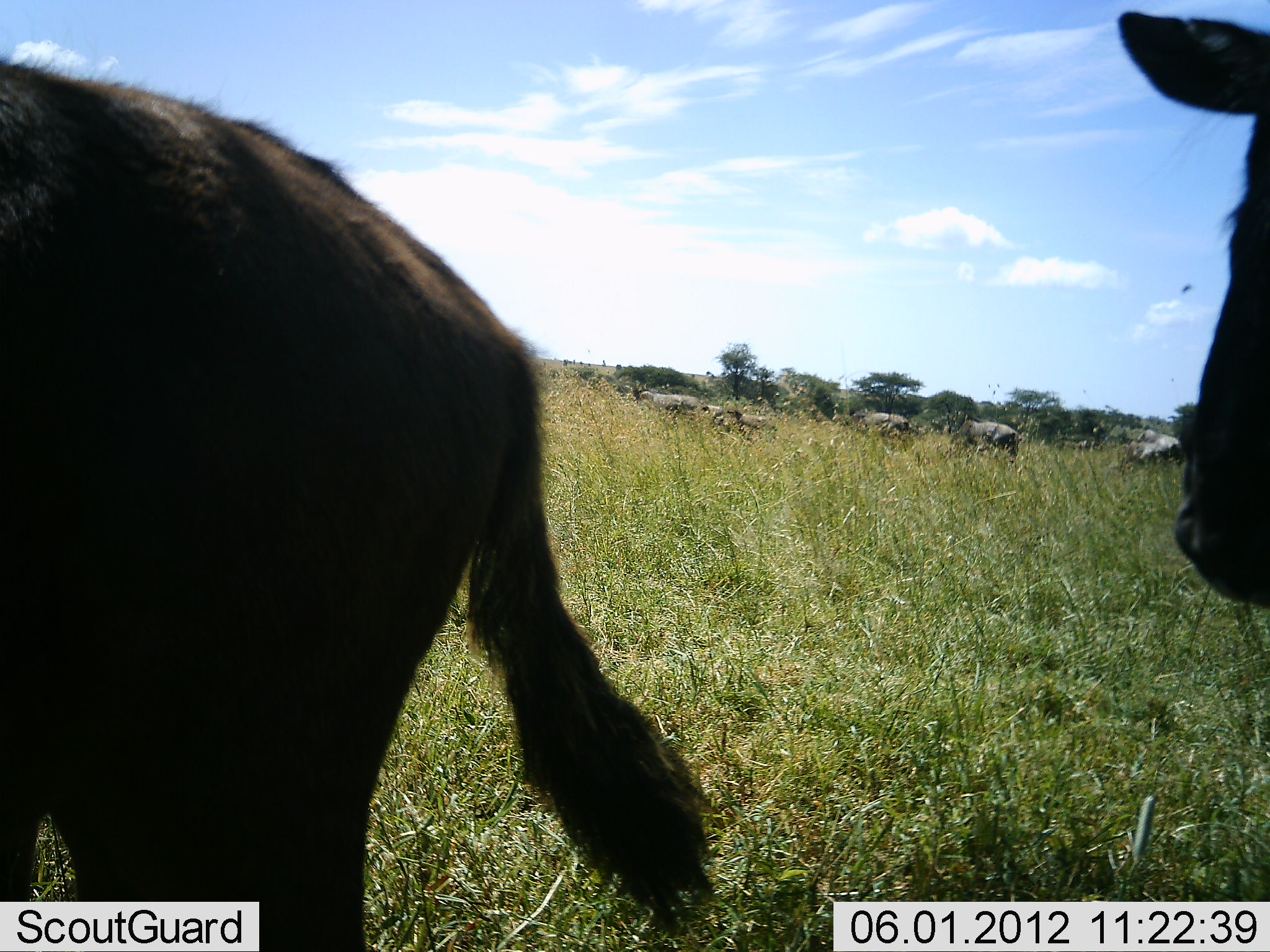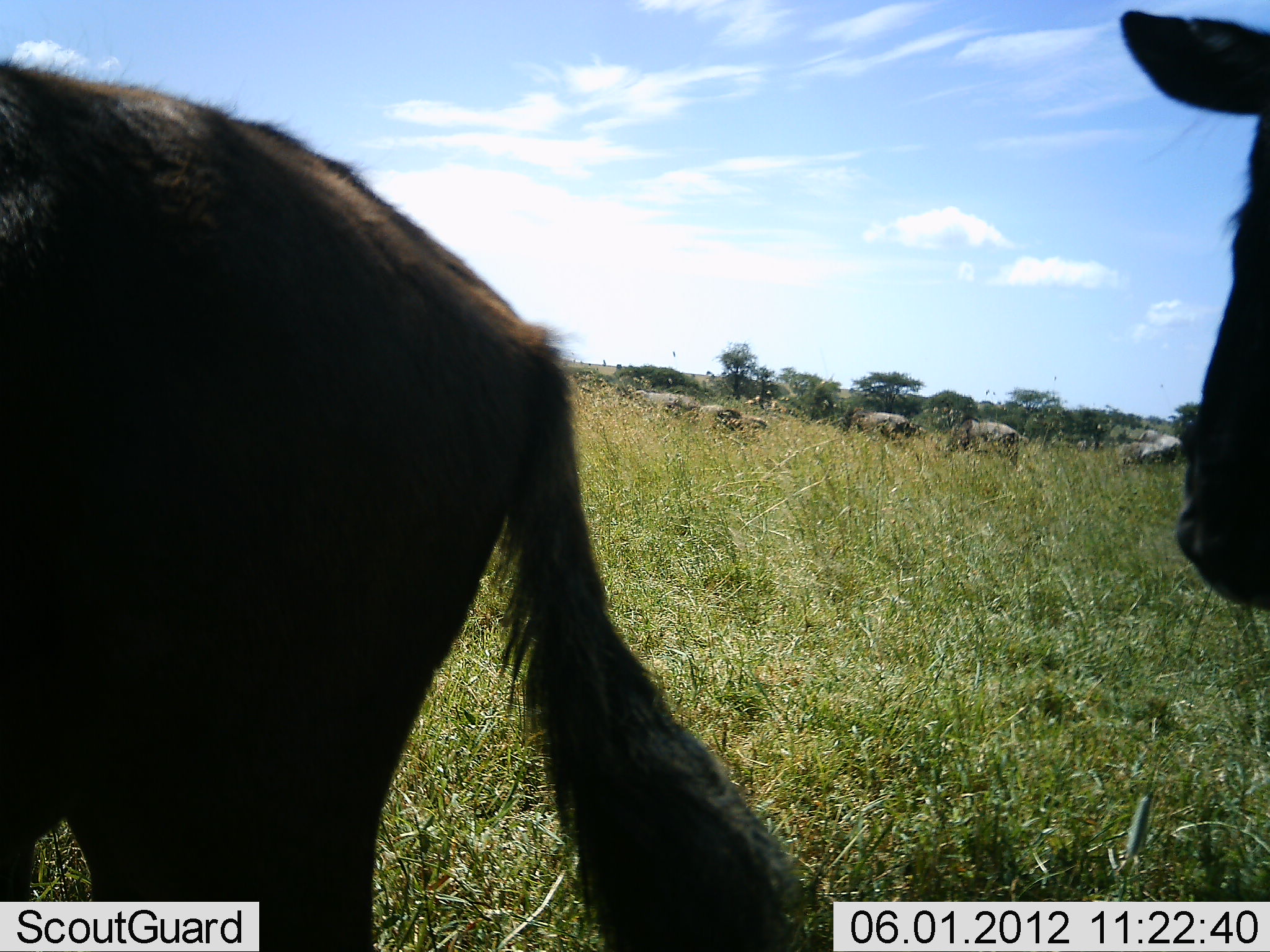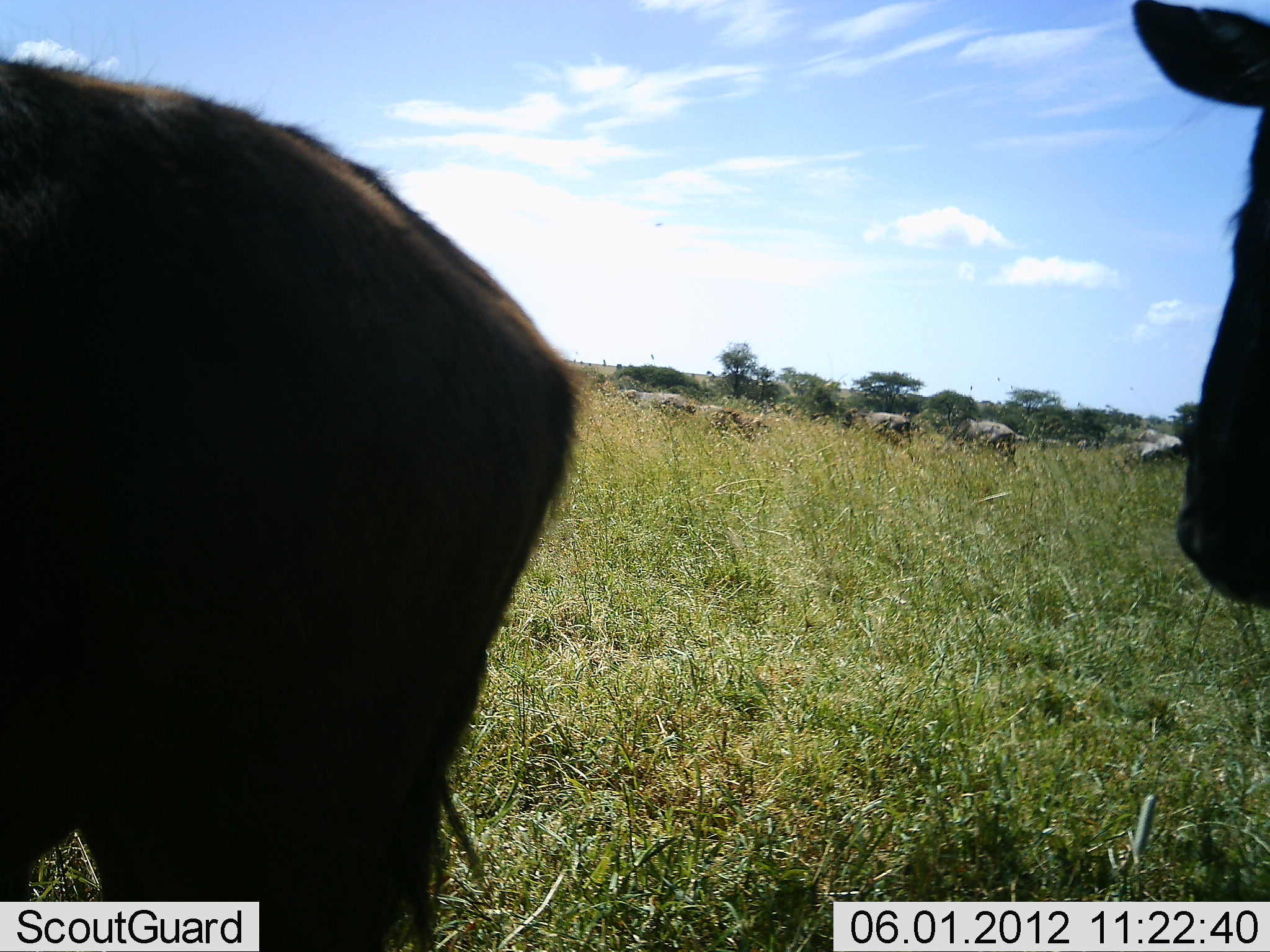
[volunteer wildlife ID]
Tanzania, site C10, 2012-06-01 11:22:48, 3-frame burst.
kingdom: Animalia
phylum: Chordata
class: Mammalia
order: Artiodactyla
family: Bovidae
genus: Connochaetes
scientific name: Connochaetes taurinus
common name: blue wildebeest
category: wildebeest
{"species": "wildebeest (blue wildebeest) (Connochaetes taurinus)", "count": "7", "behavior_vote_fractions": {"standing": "80%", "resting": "10%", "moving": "20%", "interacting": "0%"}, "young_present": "0%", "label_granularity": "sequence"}